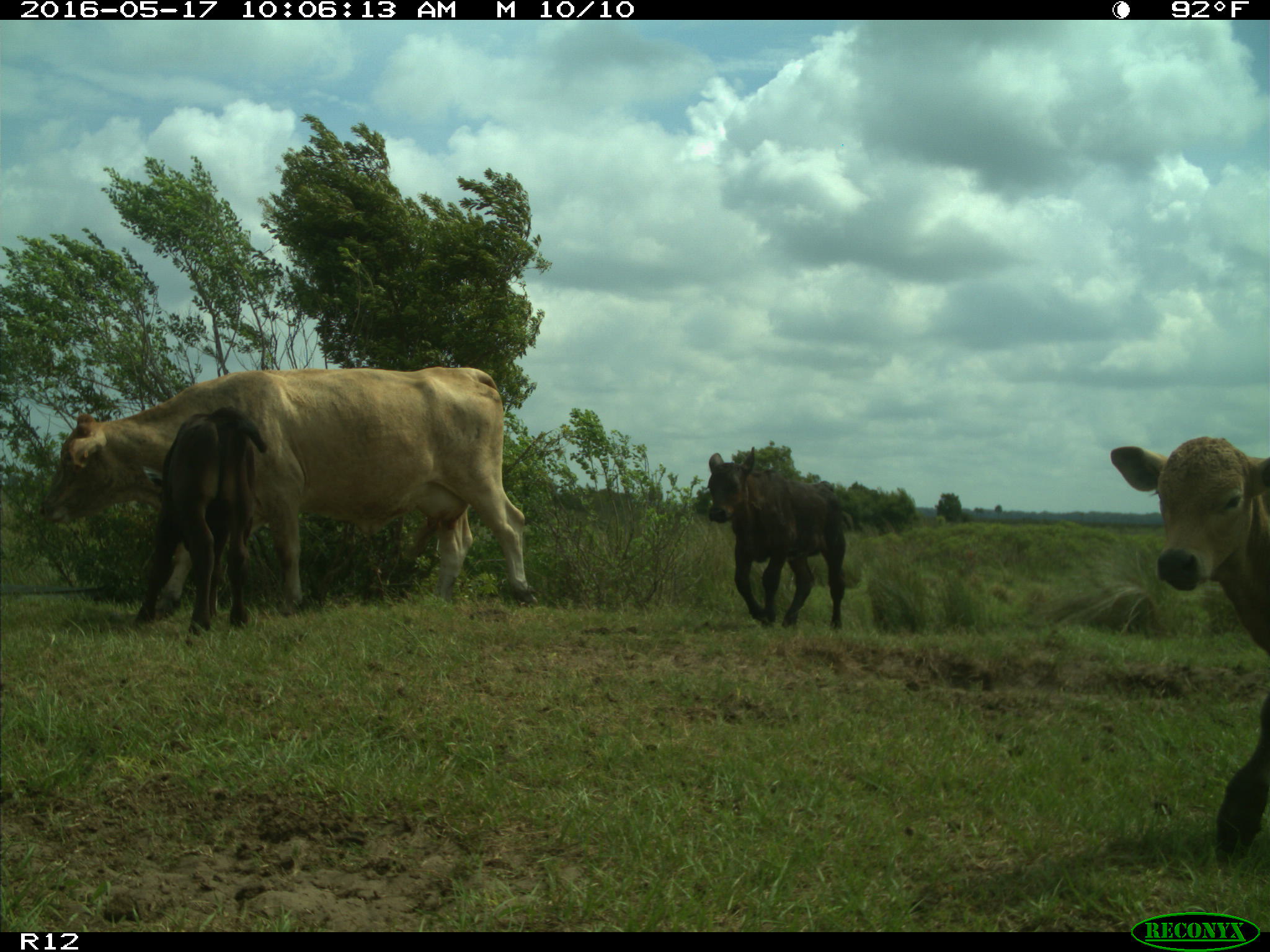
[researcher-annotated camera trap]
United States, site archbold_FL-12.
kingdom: Animalia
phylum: Chordata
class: Mammalia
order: Artiodactyla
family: Bovidae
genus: Bos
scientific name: Bos taurus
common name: domestic cow